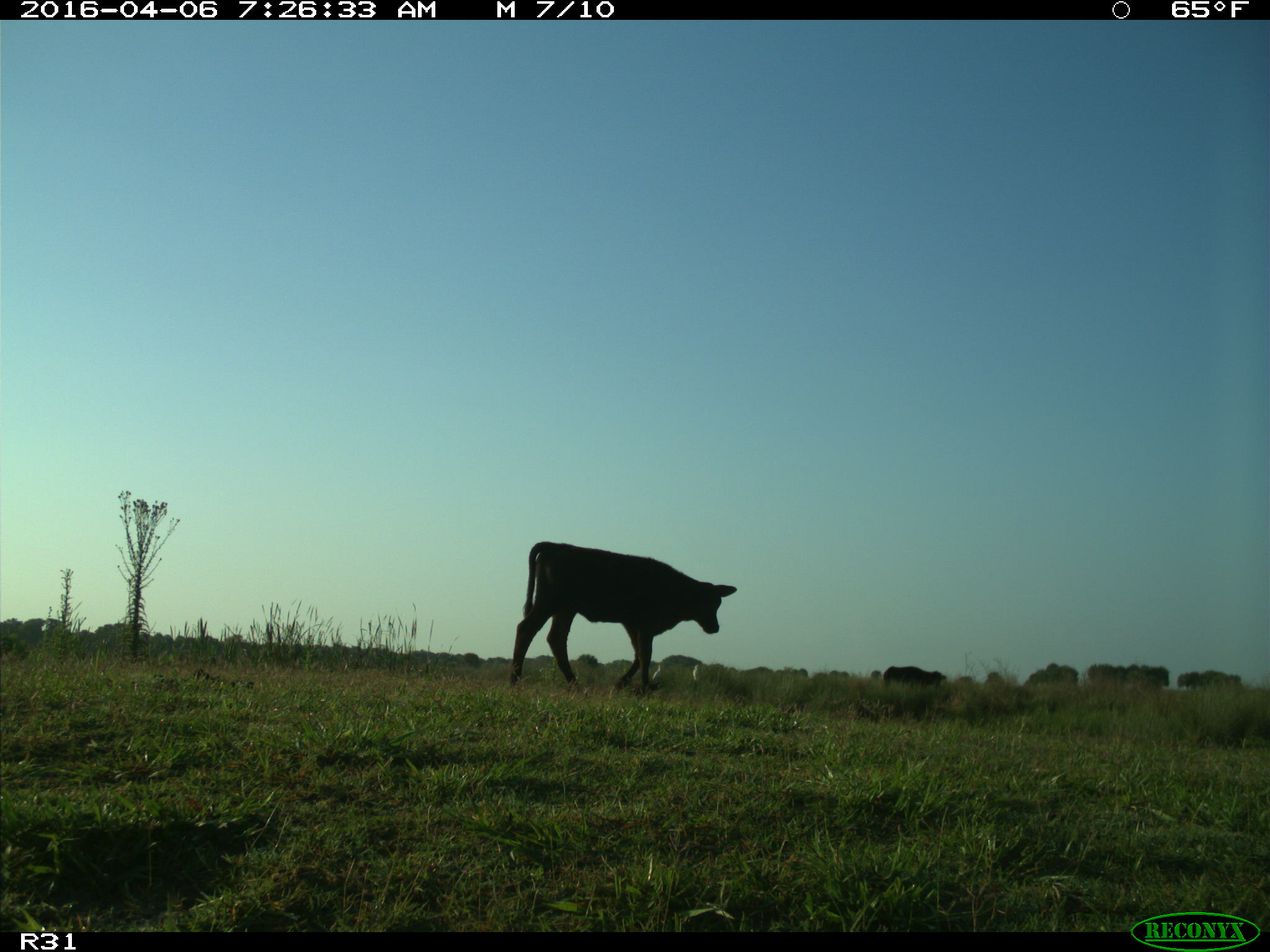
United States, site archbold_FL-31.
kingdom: Animalia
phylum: Chordata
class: Mammalia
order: Artiodactyla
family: Bovidae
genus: Bos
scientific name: Bos taurus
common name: domestic cow